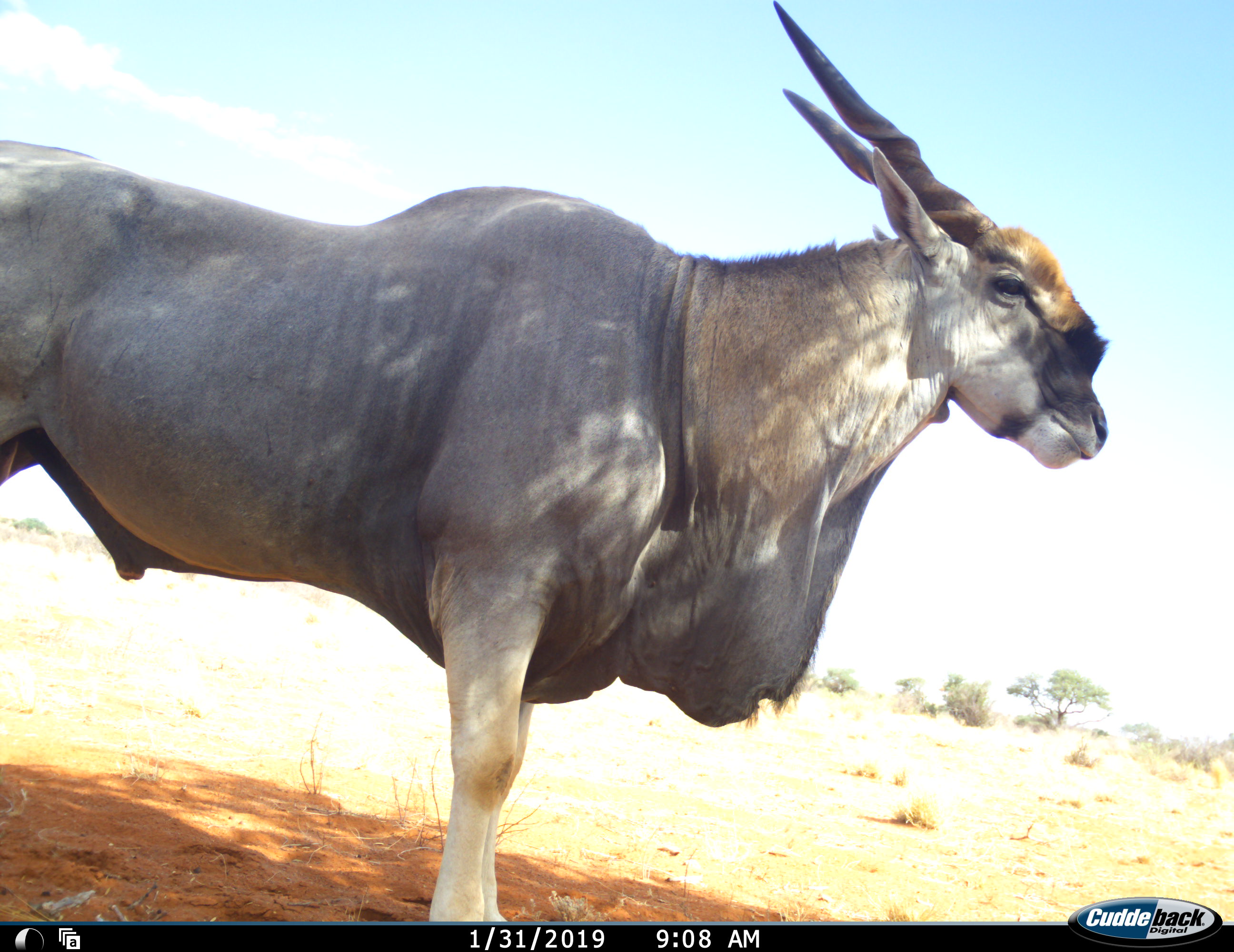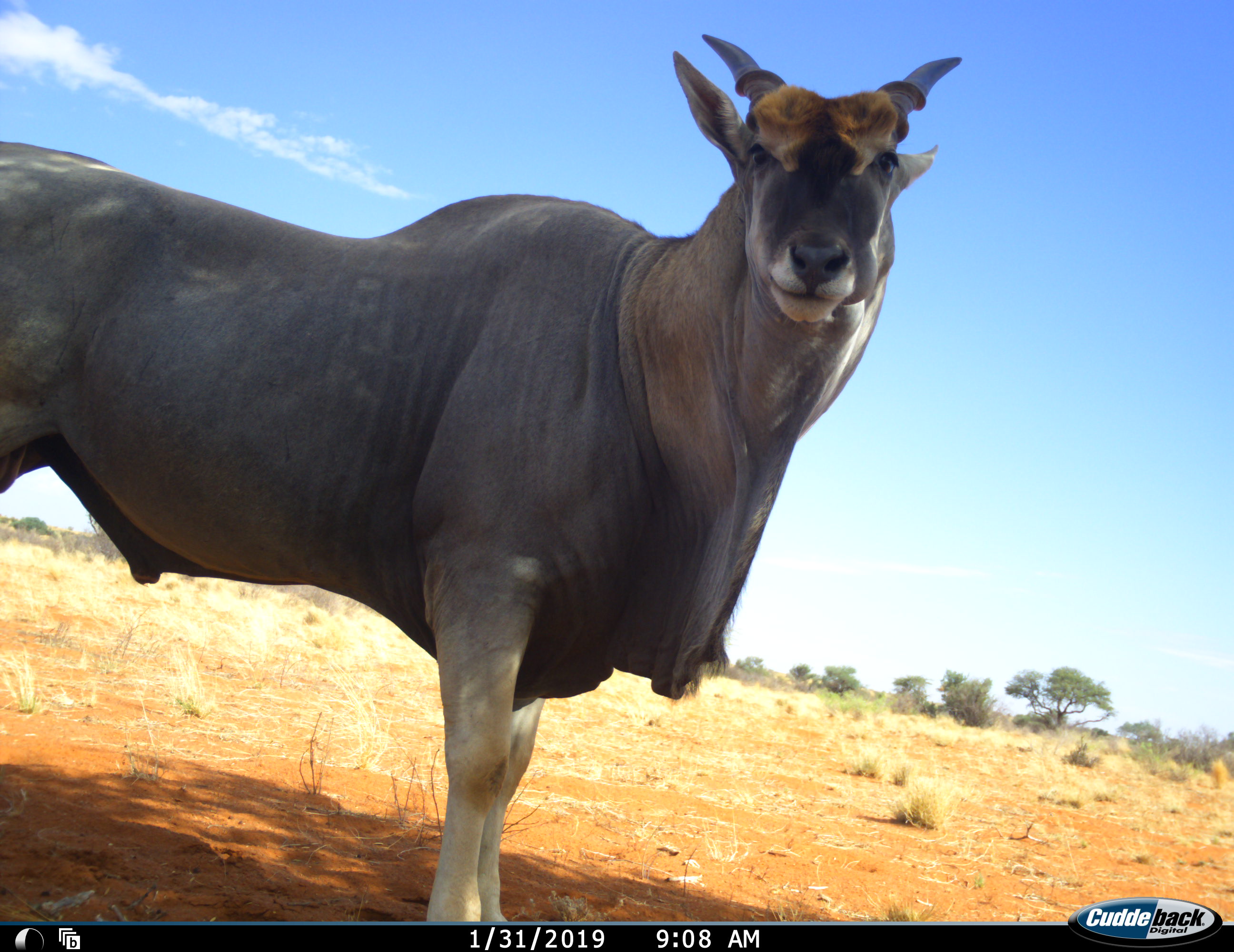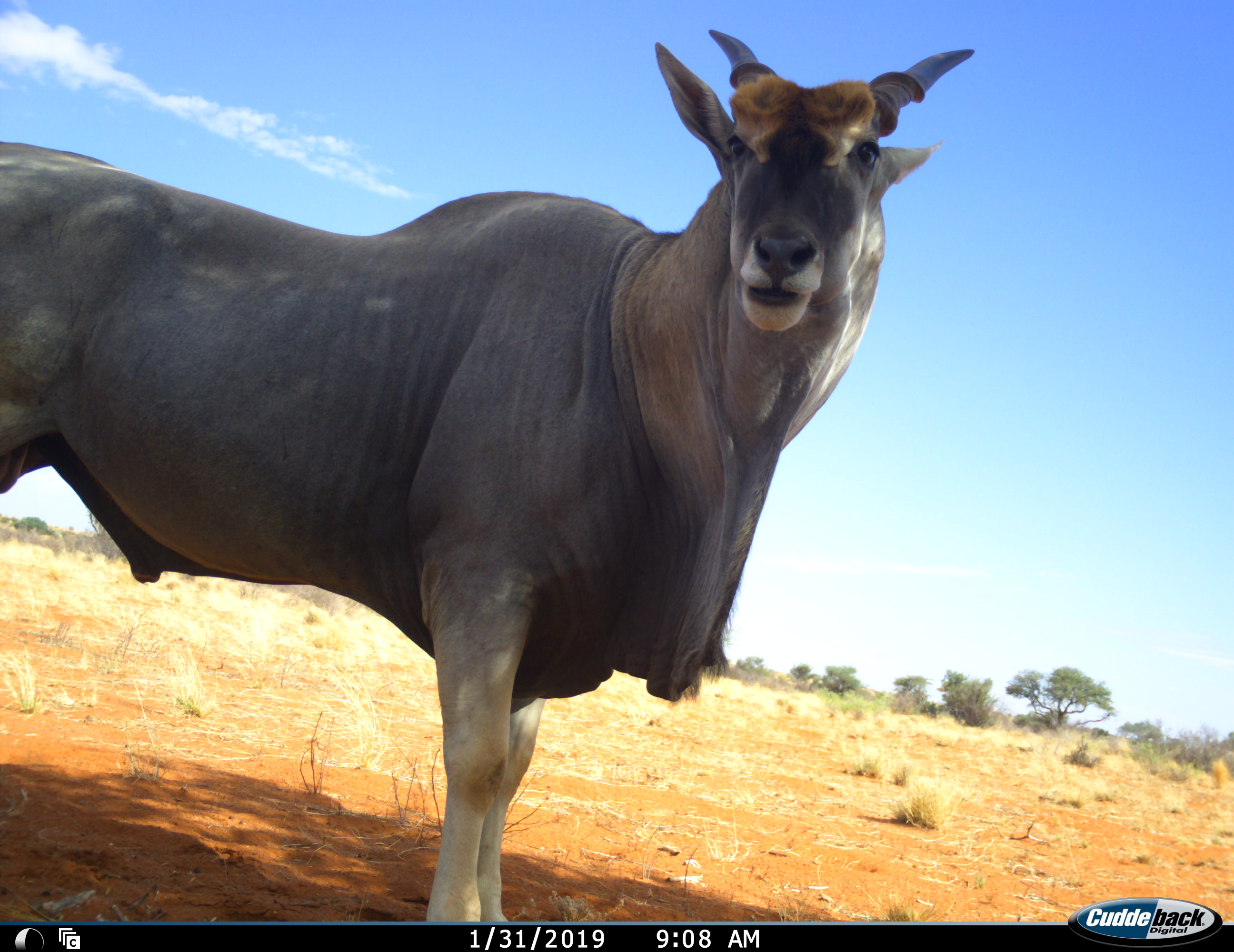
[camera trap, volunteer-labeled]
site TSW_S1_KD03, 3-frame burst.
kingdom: Animalia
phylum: Chordata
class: Mammalia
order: Artiodactyla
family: Bovidae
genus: Tragelaphus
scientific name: Tragelaphus oryx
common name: eland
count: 1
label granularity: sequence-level